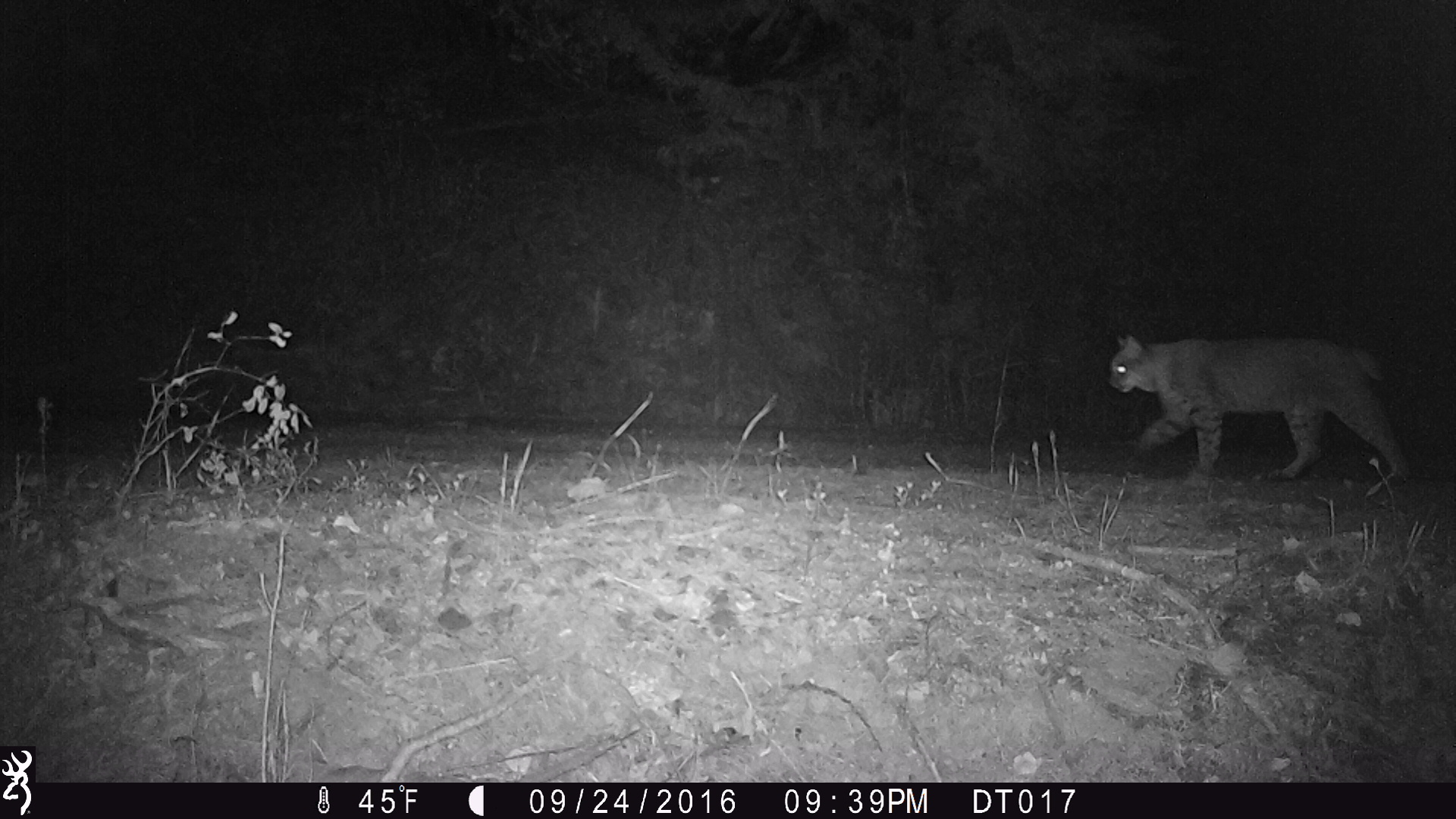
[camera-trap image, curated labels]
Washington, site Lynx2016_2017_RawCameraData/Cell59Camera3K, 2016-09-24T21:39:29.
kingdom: Animalia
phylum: Chordata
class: Mammalia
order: Carnivora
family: Felidae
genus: Lynx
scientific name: Lynx rufus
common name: bobcat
Lynx rufus (bobcat). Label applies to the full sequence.